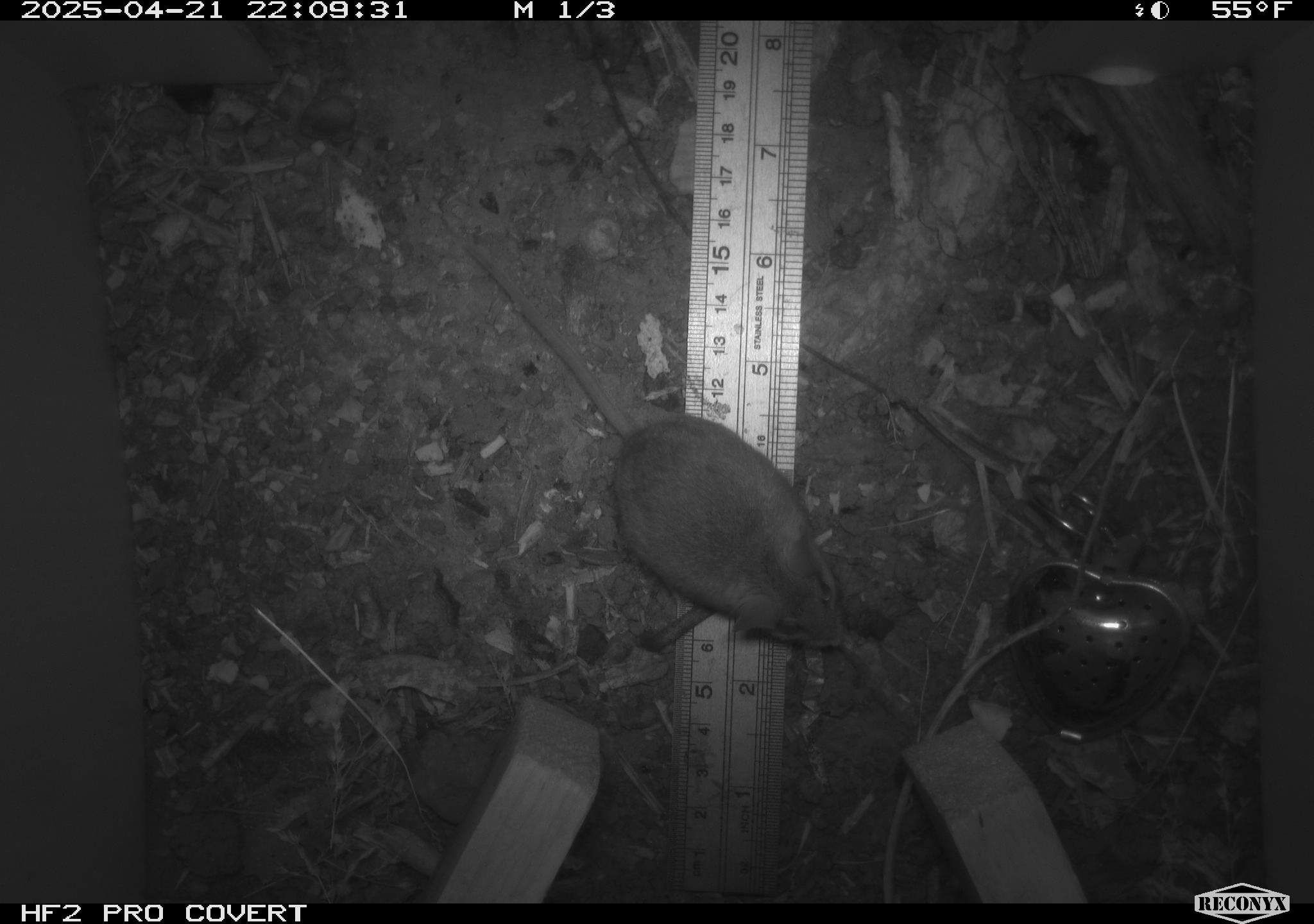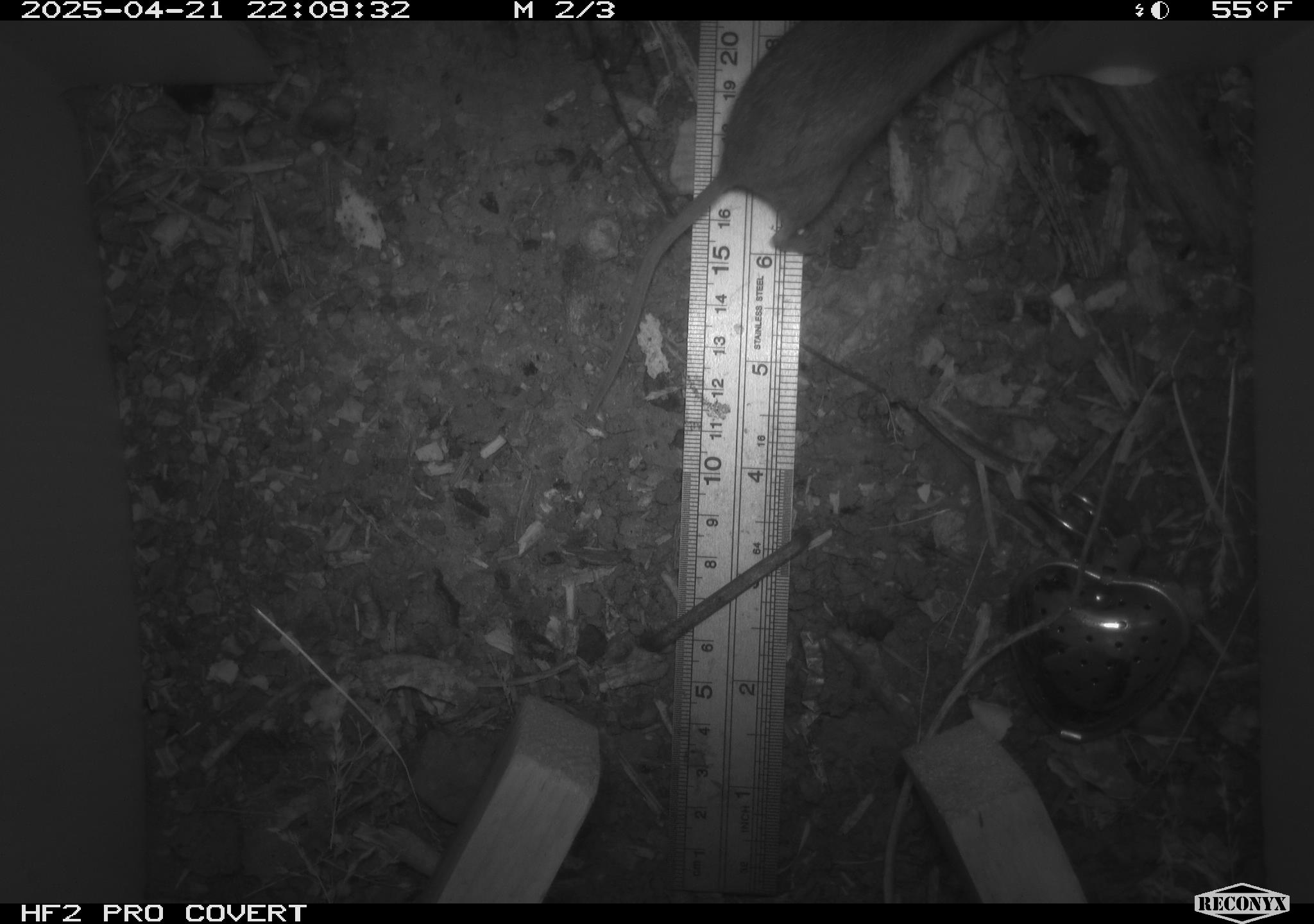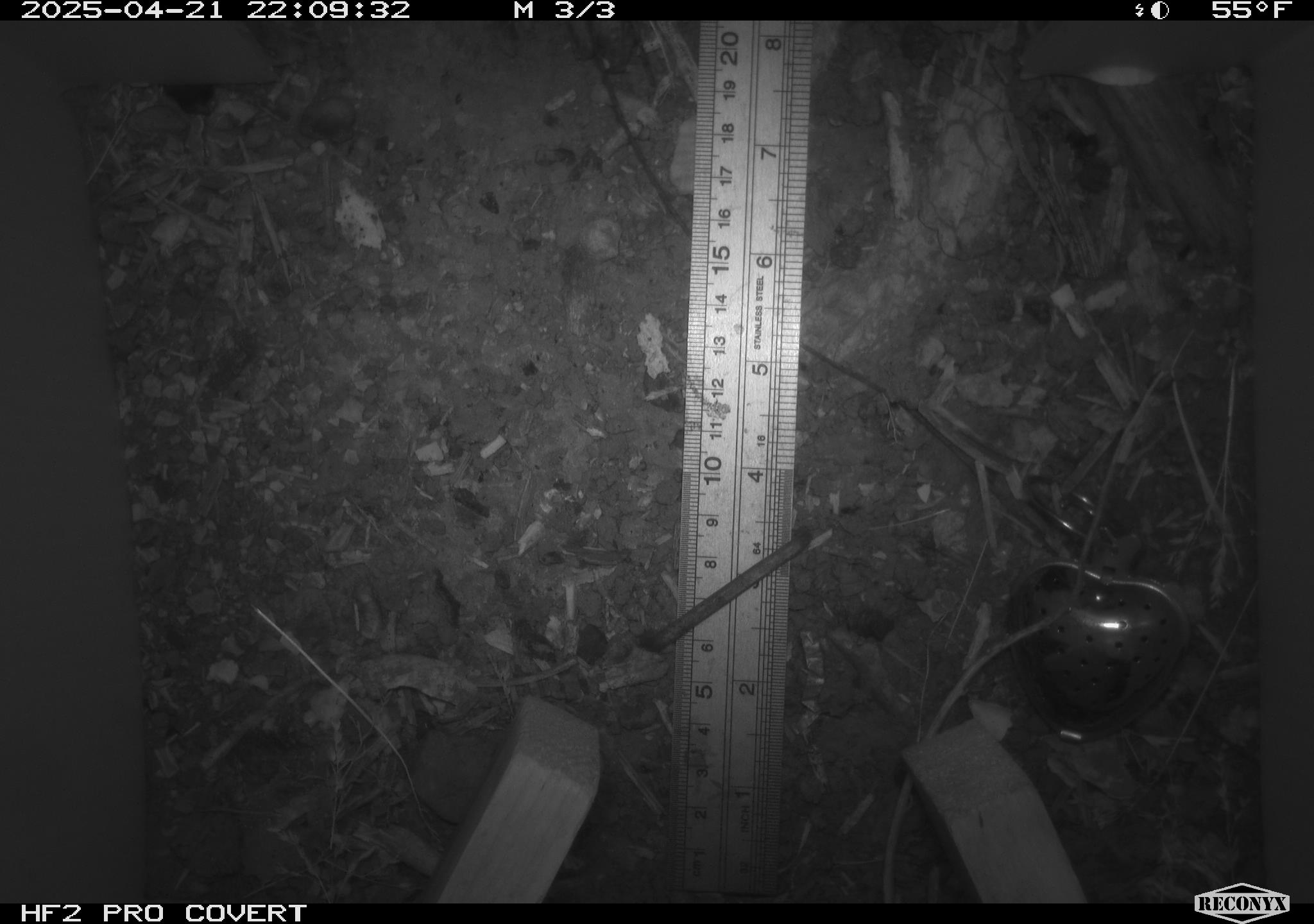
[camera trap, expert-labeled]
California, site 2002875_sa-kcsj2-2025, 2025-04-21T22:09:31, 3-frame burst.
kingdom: Animalia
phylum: Chordata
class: Mammalia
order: Rodentia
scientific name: Rodentia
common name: rodent